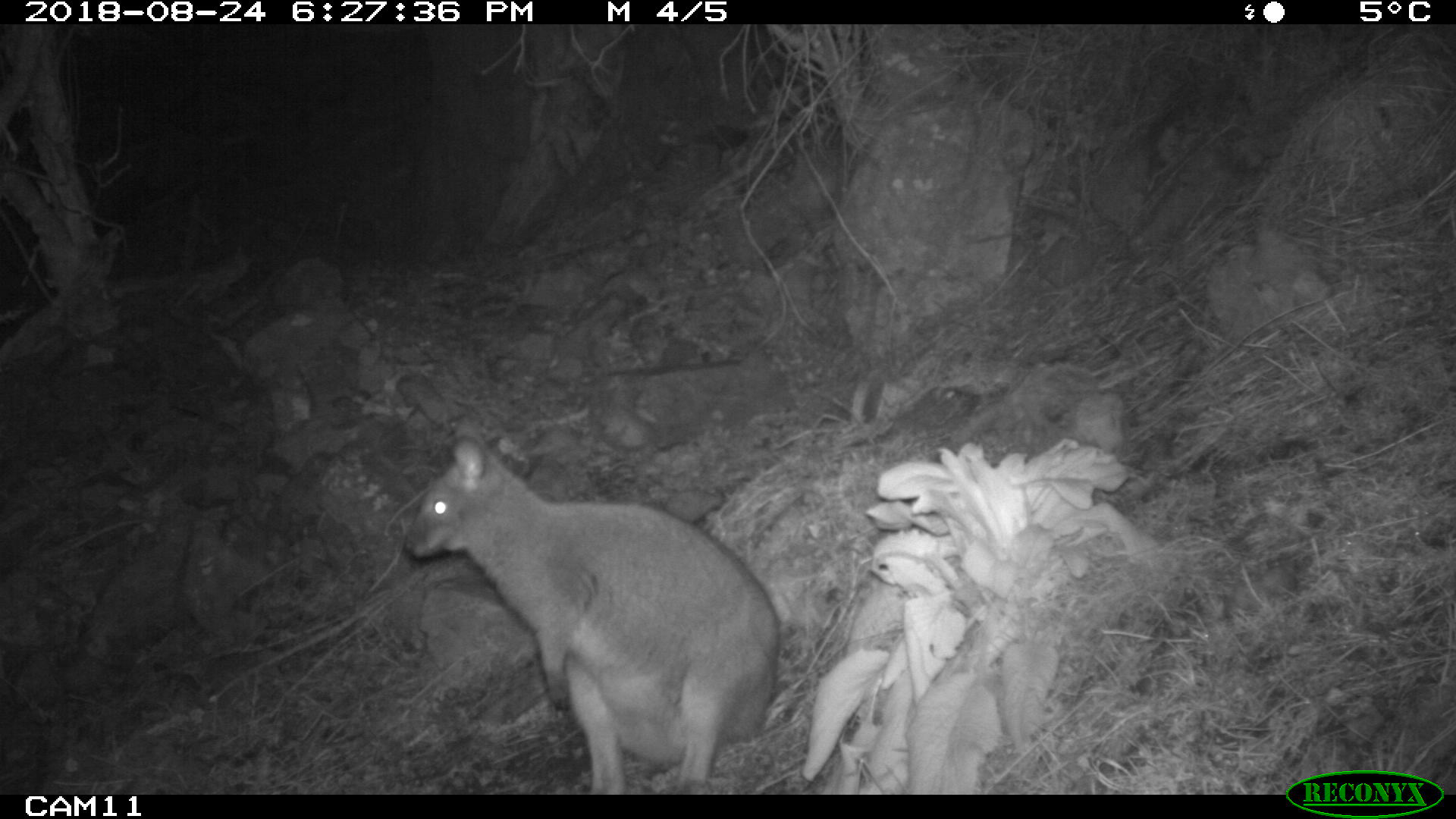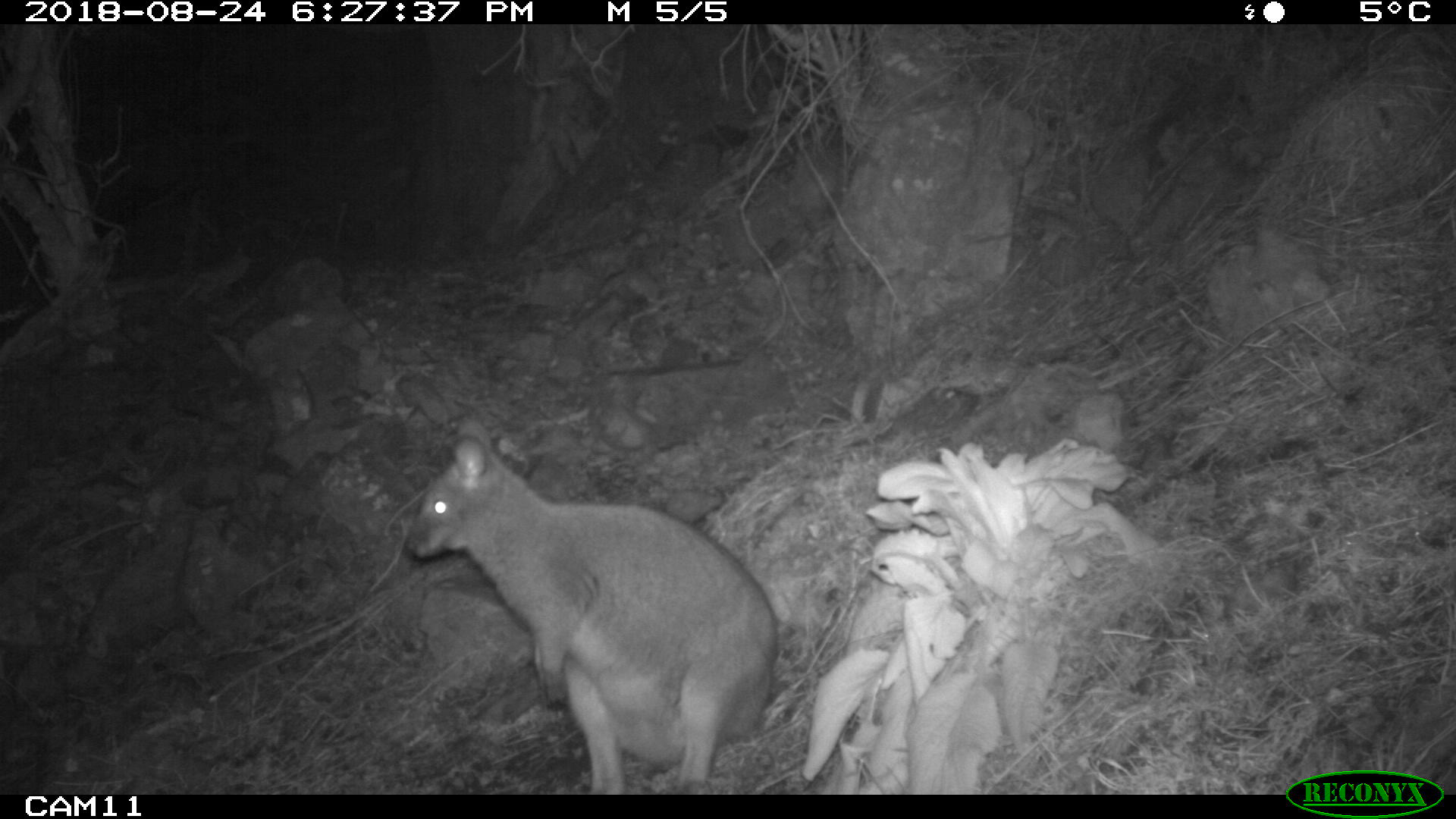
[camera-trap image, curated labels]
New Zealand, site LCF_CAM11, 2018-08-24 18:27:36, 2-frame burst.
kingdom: Animalia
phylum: Chordata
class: Mammalia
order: Diprotodontia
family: Macropodidae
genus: Notamacropus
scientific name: Notamacropus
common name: wallaby